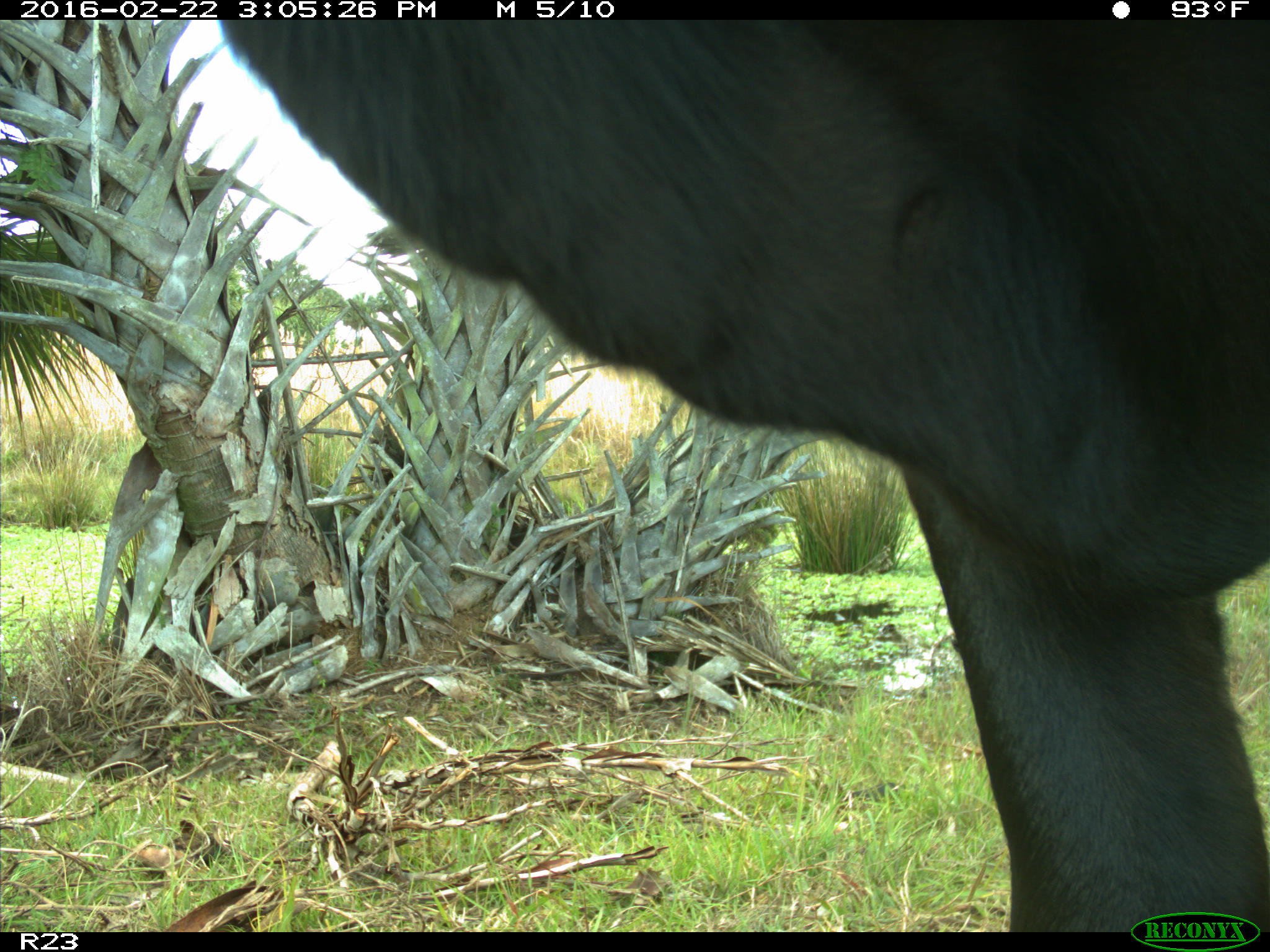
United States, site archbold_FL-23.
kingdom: Animalia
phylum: Chordata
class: Mammalia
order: Artiodactyla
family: Bovidae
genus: Bos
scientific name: Bos taurus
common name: domestic cow